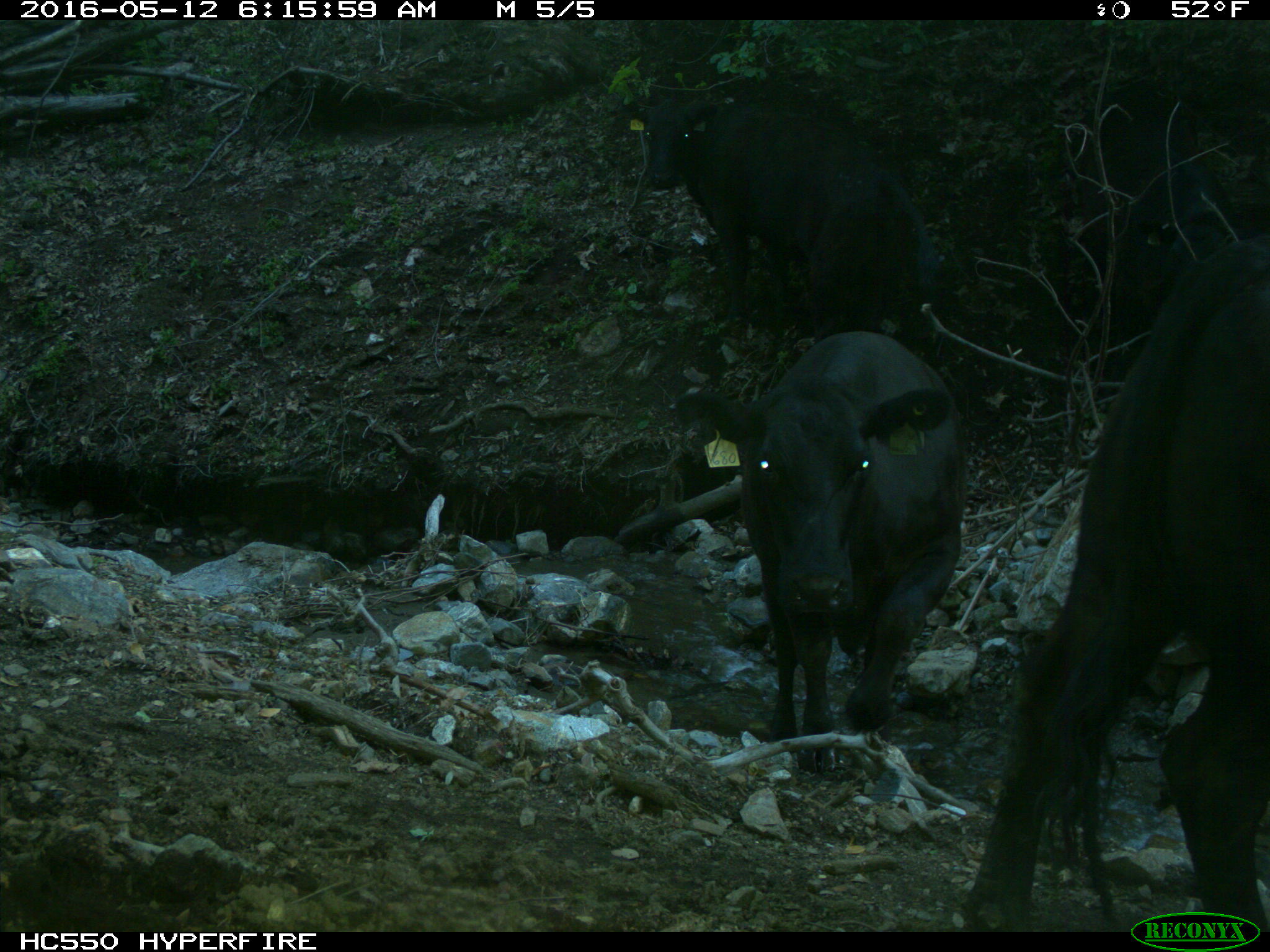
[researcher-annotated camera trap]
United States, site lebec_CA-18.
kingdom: Animalia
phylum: Chordata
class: Mammalia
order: Artiodactyla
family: Bovidae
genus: Bos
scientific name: Bos taurus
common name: domestic cow